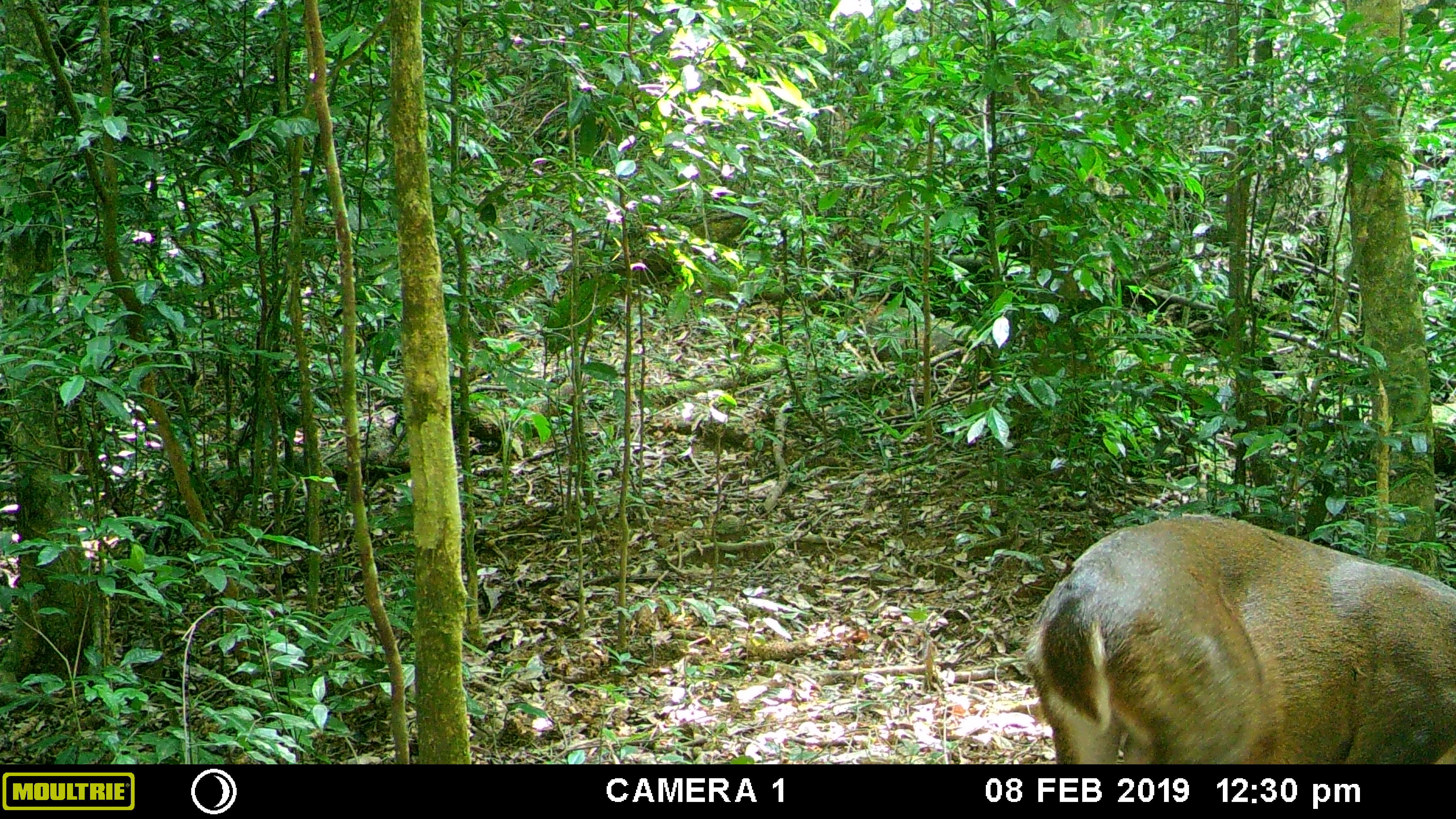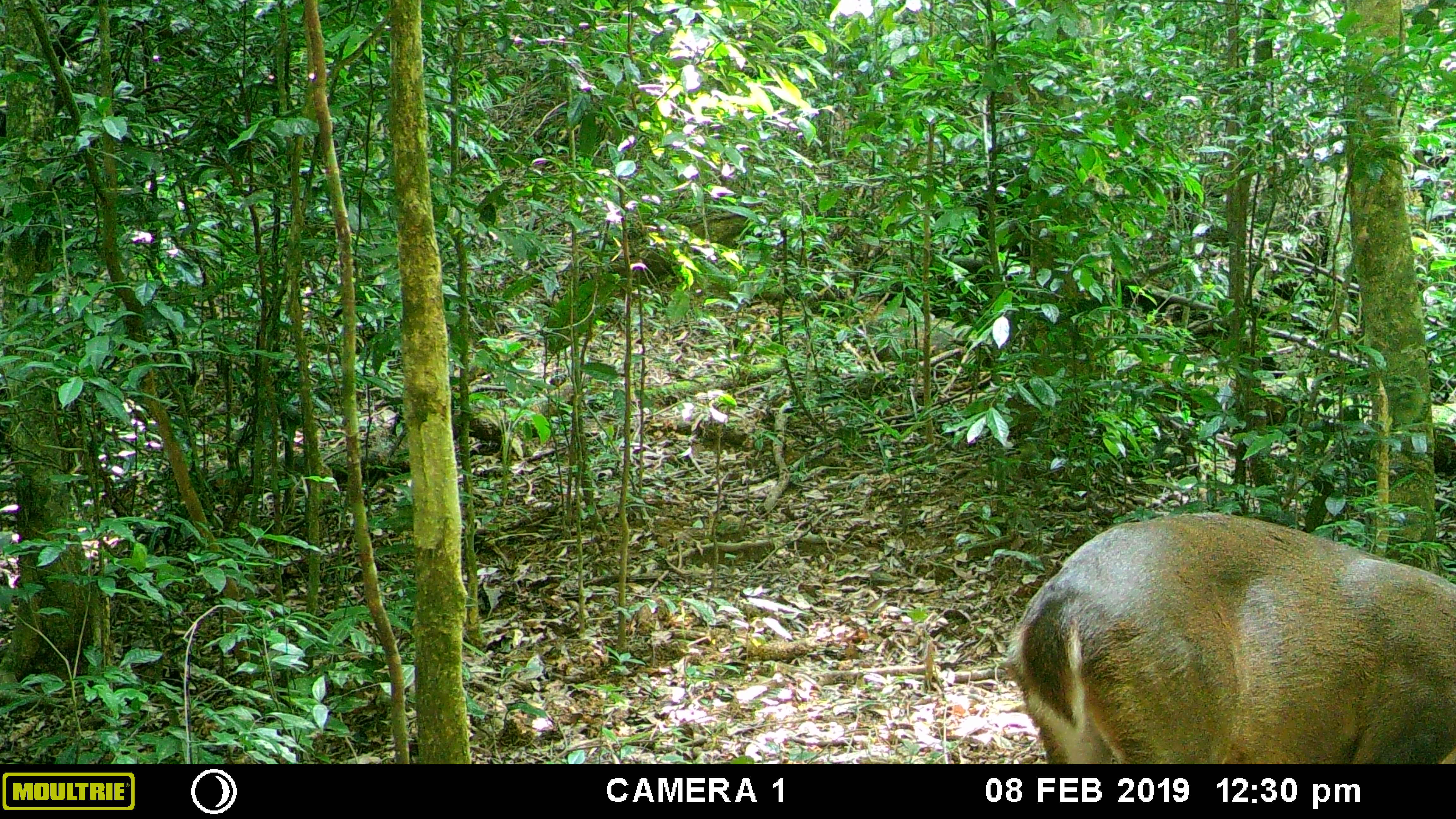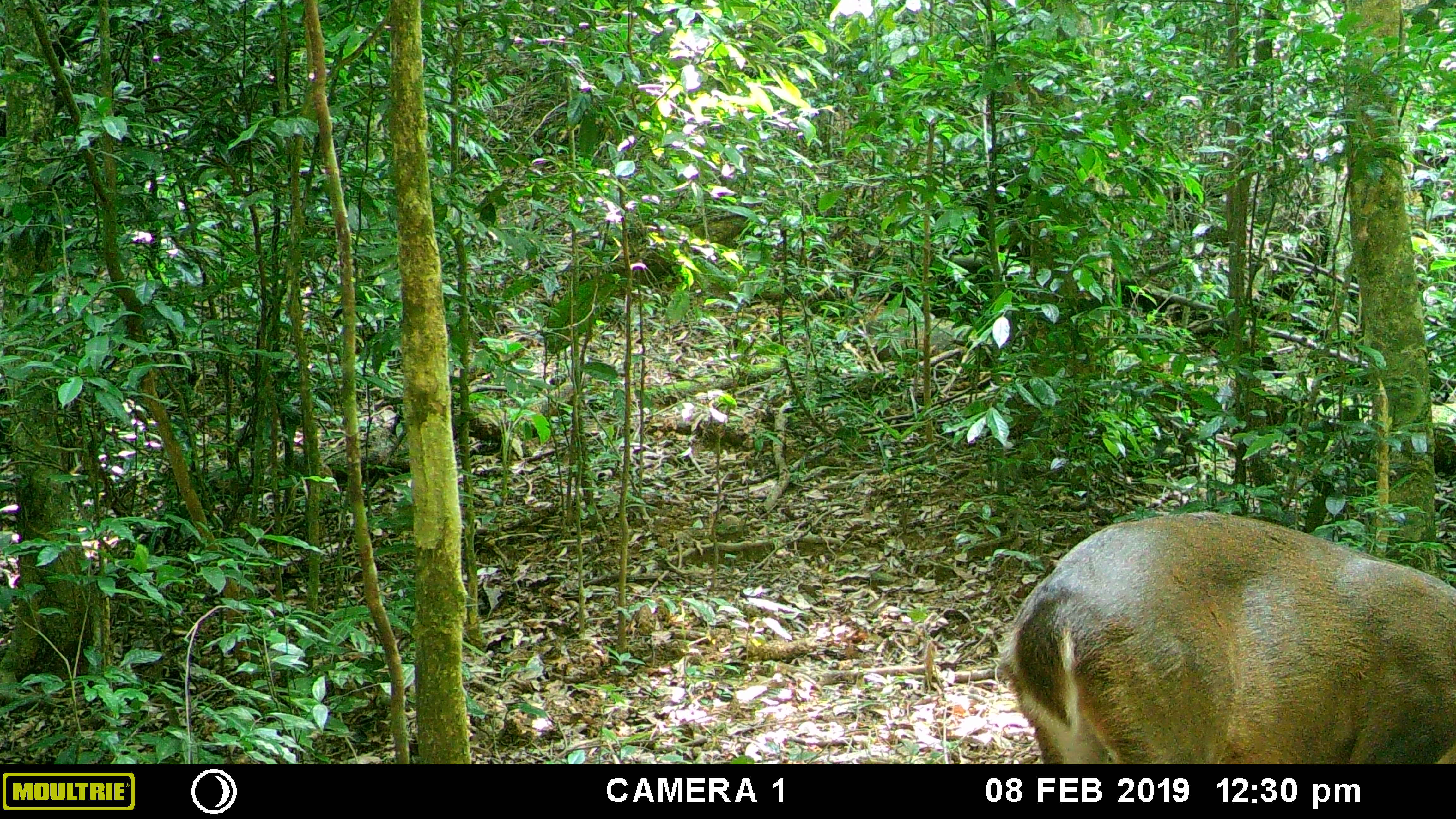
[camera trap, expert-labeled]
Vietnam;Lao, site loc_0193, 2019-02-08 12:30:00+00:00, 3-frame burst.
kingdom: Animalia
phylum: Chordata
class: Mammalia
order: Artiodactyla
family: Cervidae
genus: Muntiacus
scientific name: Muntiacus vuquangensis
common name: large-antlered muntjac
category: large antlered muntjac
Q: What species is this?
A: Large antlered muntjac (large-antlered muntjac) (Muntiacus vuquangensis).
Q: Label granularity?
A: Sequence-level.